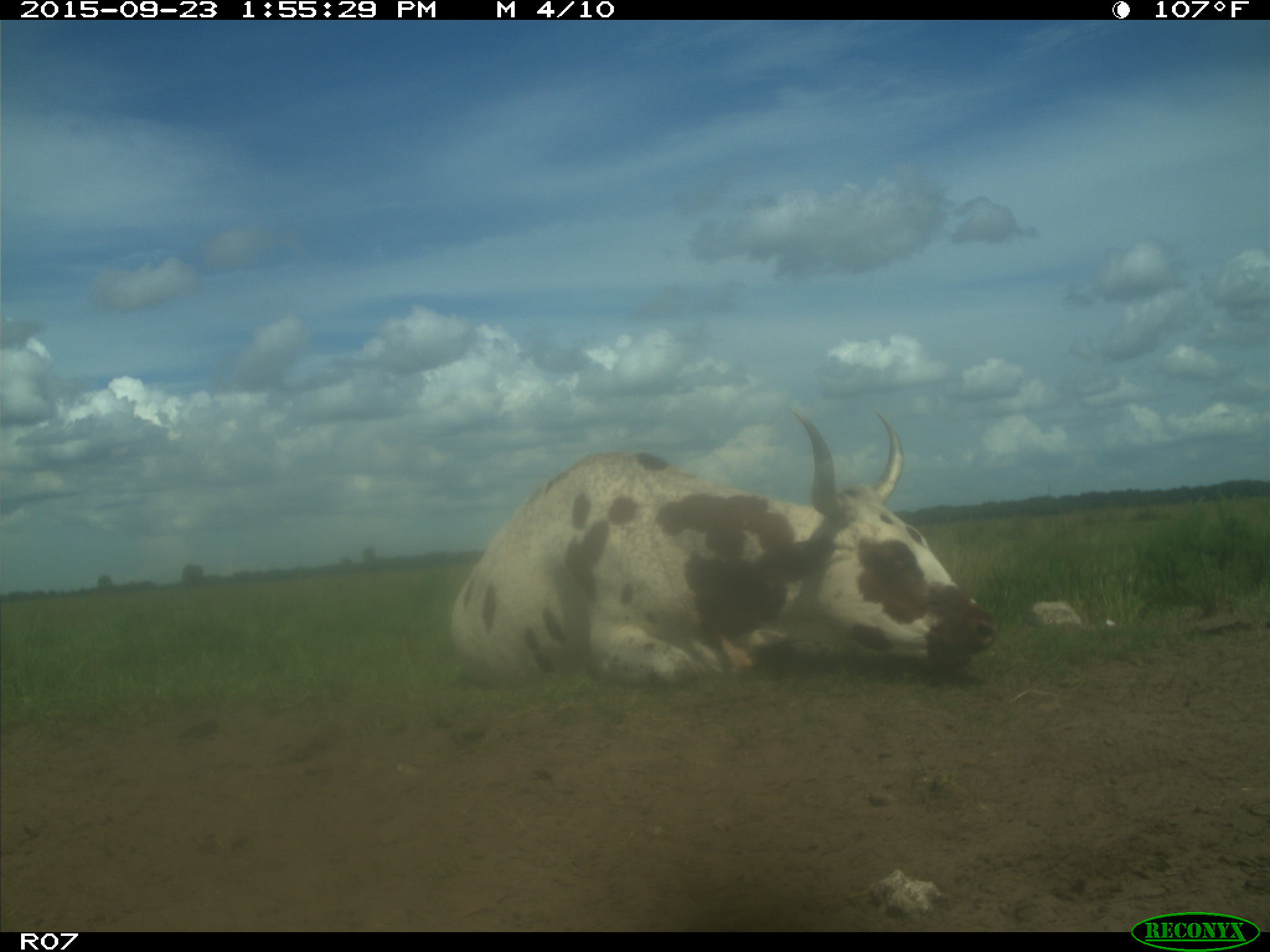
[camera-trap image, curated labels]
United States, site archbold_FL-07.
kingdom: Animalia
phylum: Chordata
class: Mammalia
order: Artiodactyla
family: Bovidae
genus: Bos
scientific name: Bos taurus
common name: domestic cow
Bos taurus (domestic cow).